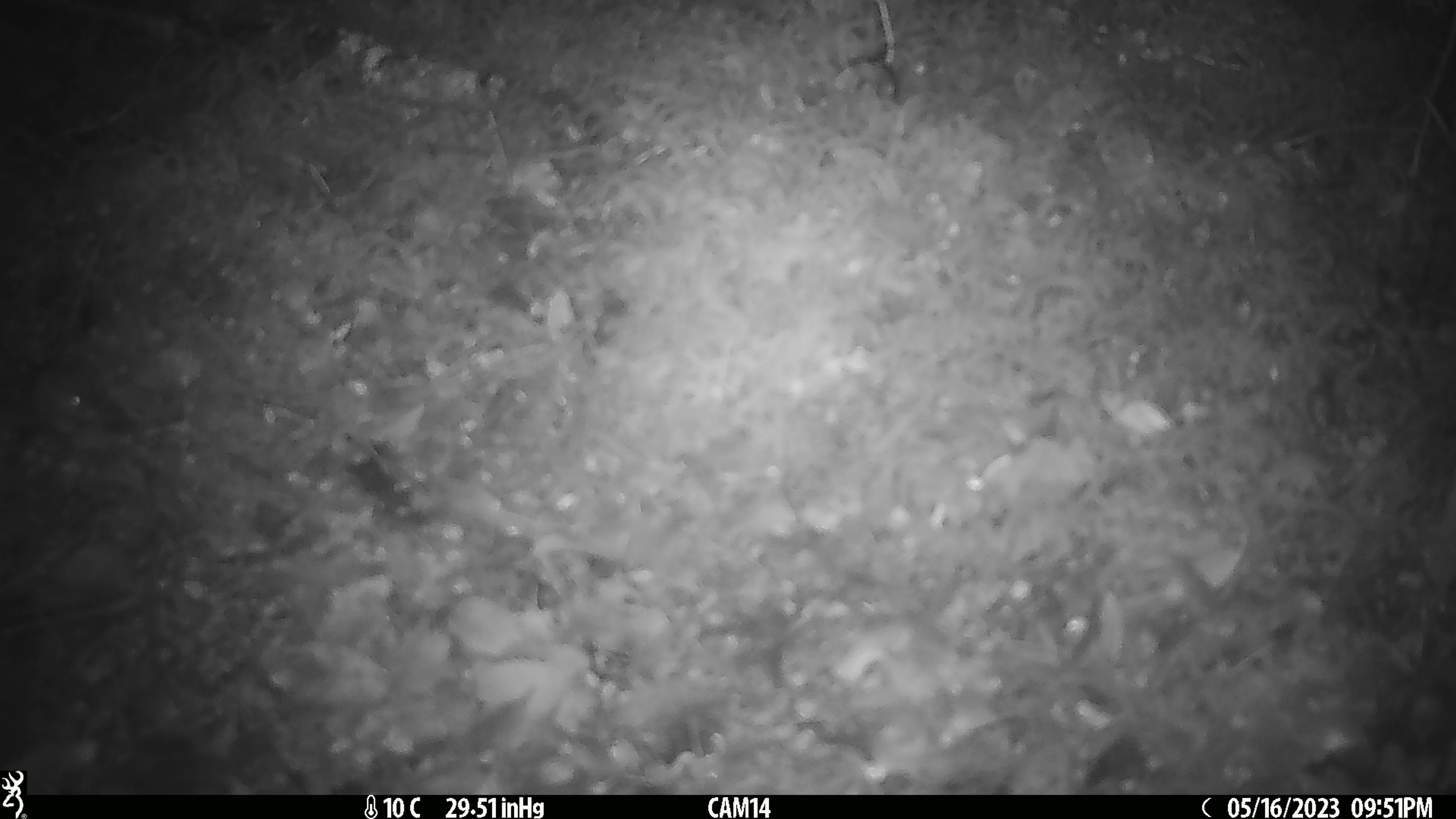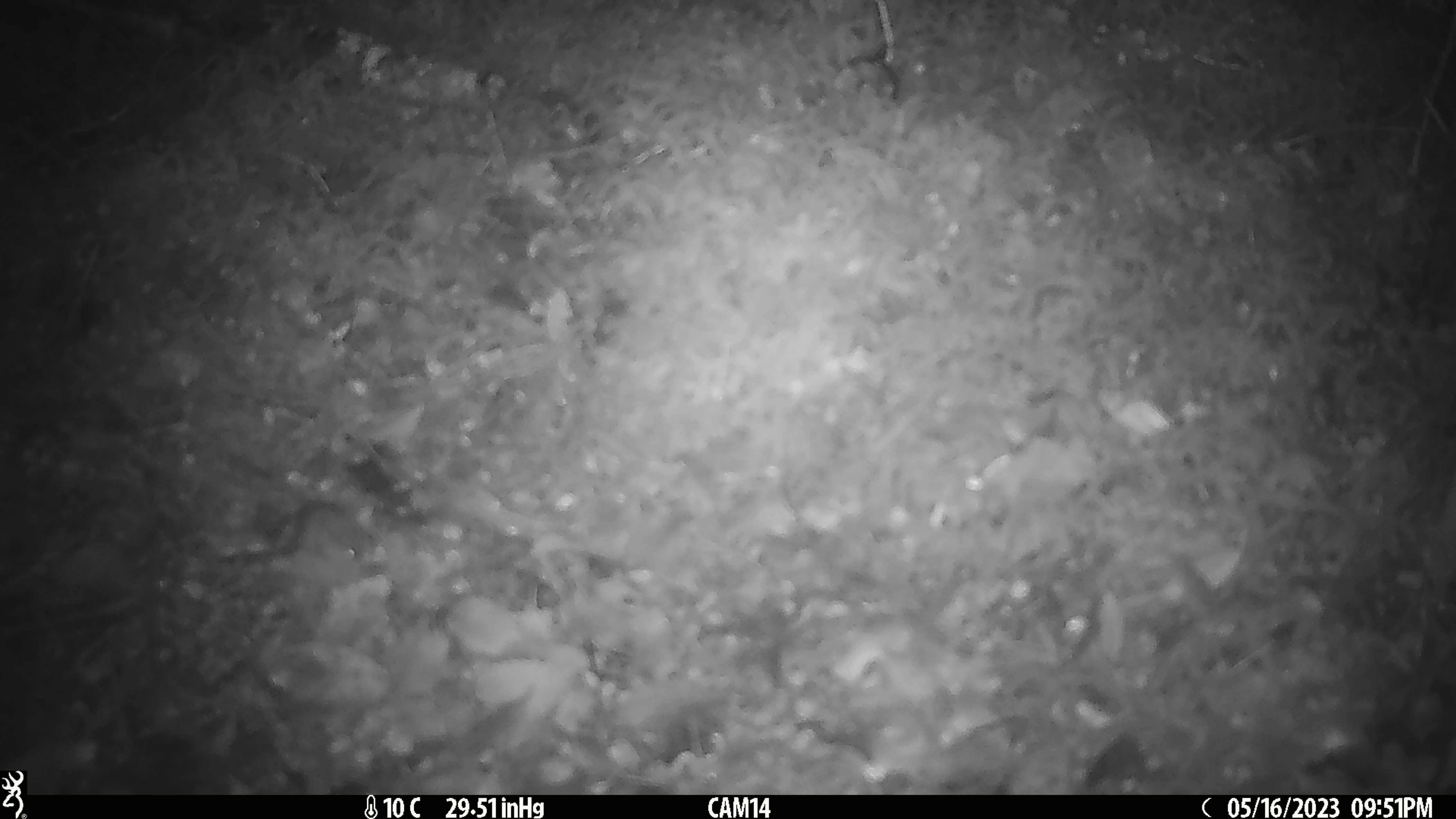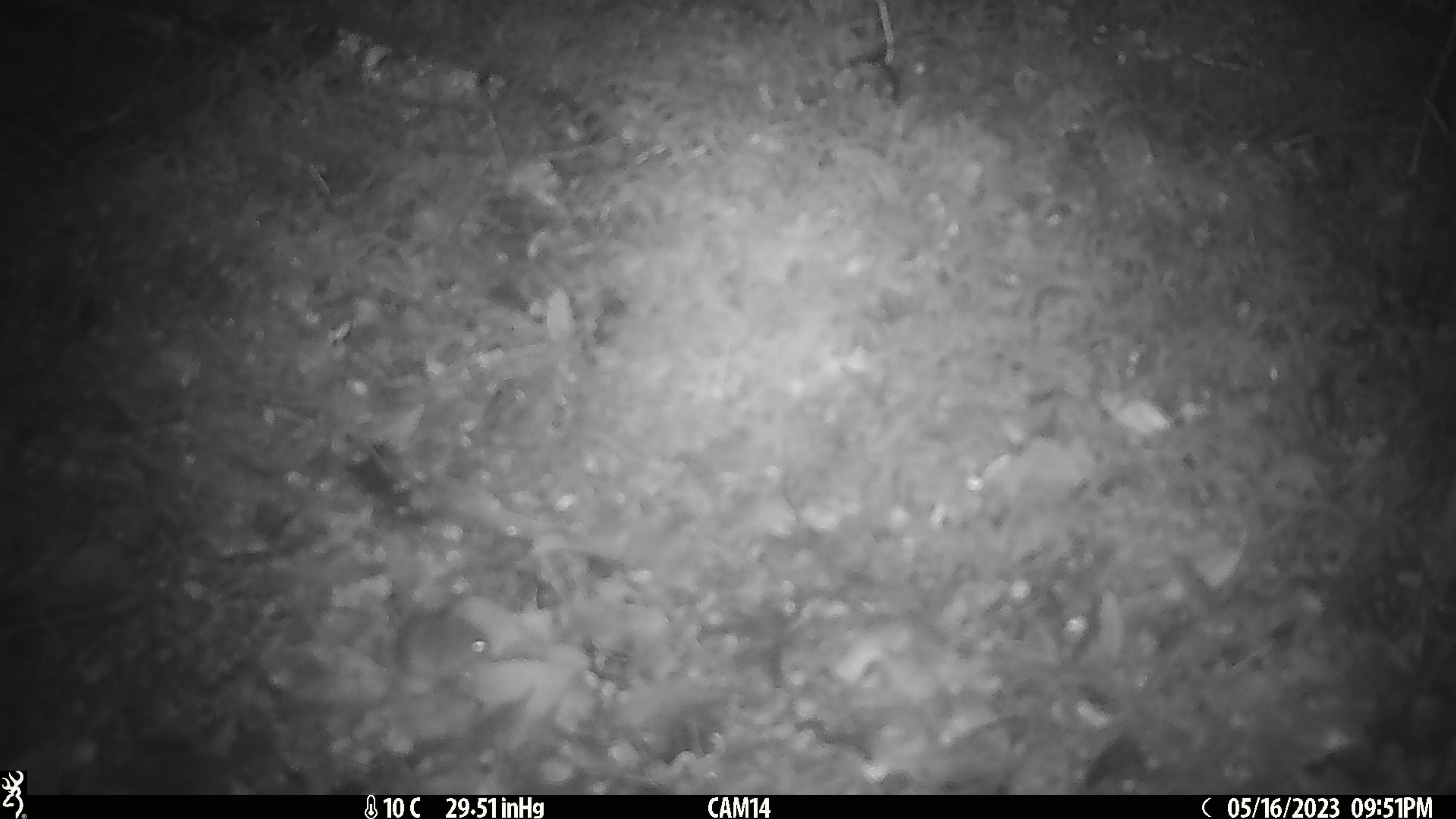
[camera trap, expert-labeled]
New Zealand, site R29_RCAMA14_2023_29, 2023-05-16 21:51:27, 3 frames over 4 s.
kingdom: Animalia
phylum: Chordata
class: Mammalia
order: Rodentia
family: Muridae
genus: Mus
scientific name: Mus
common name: mouse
Mouse (Mus).